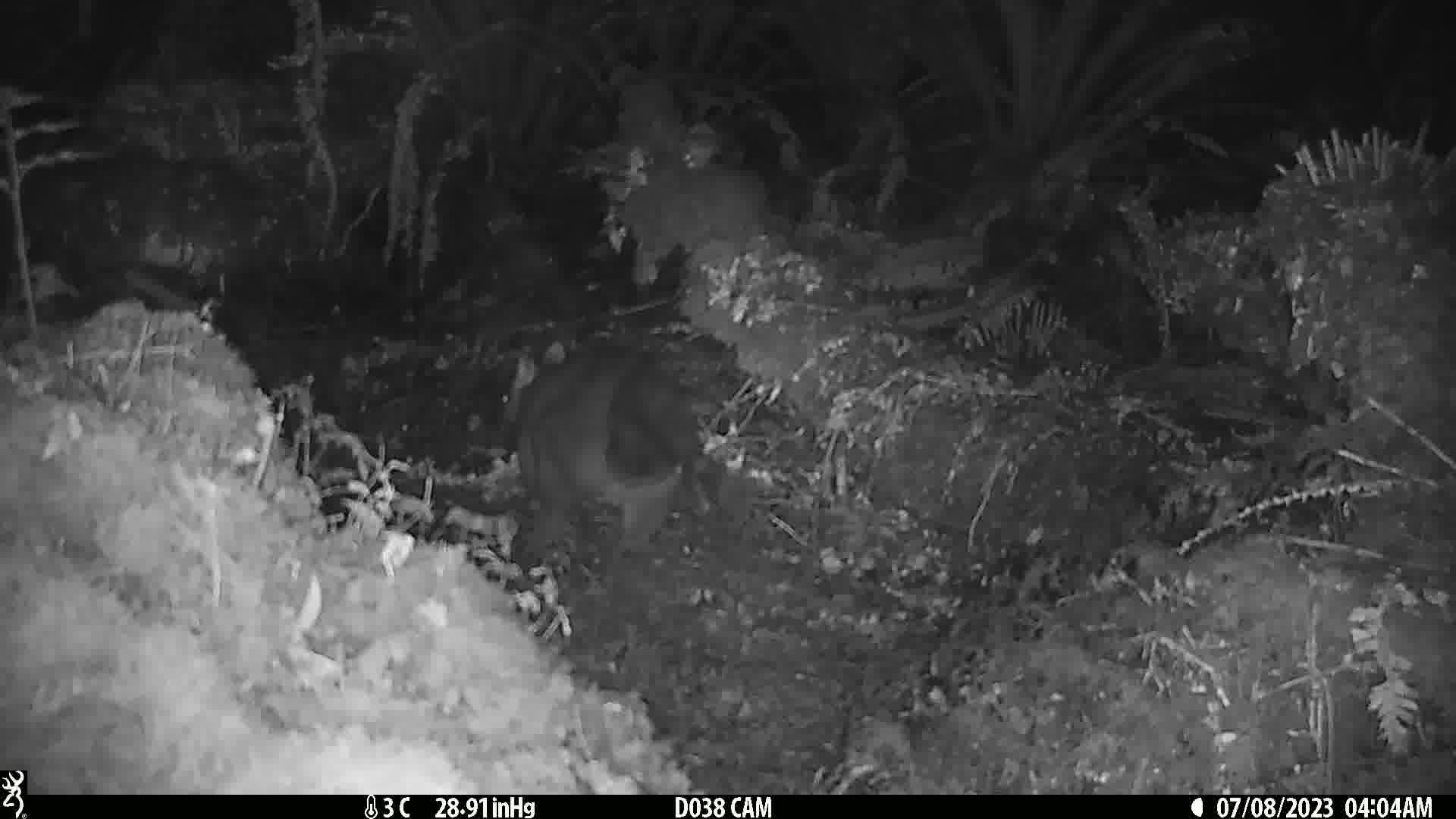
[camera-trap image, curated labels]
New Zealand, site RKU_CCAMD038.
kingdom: Animalia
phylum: Chordata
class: Mammalia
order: Diprotodontia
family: Phalangeridae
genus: Trichosurus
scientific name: Trichosurus vulpecula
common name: common brushtail possum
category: possum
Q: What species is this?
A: Possum (common brushtail possum) (Trichosurus vulpecula).